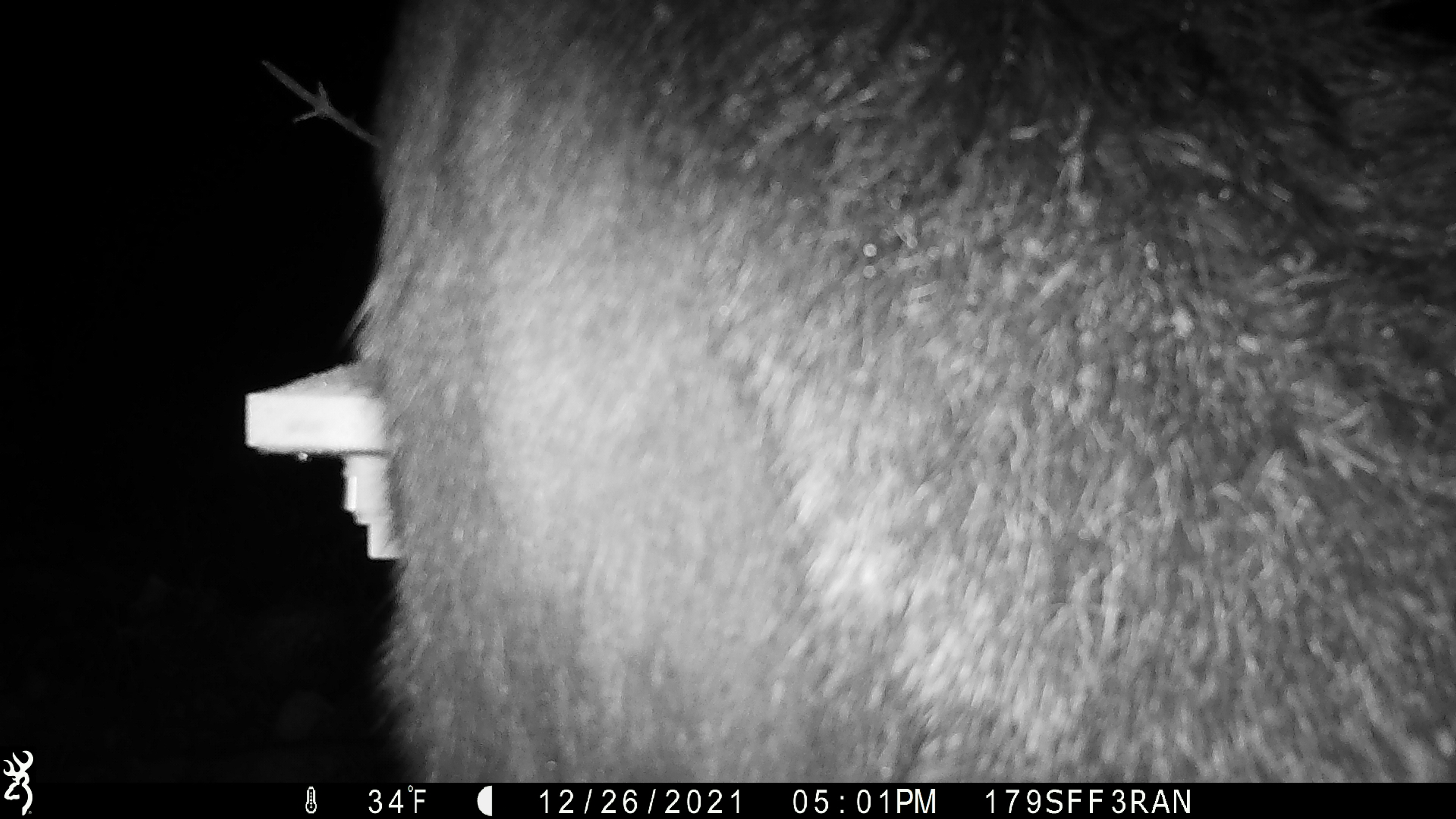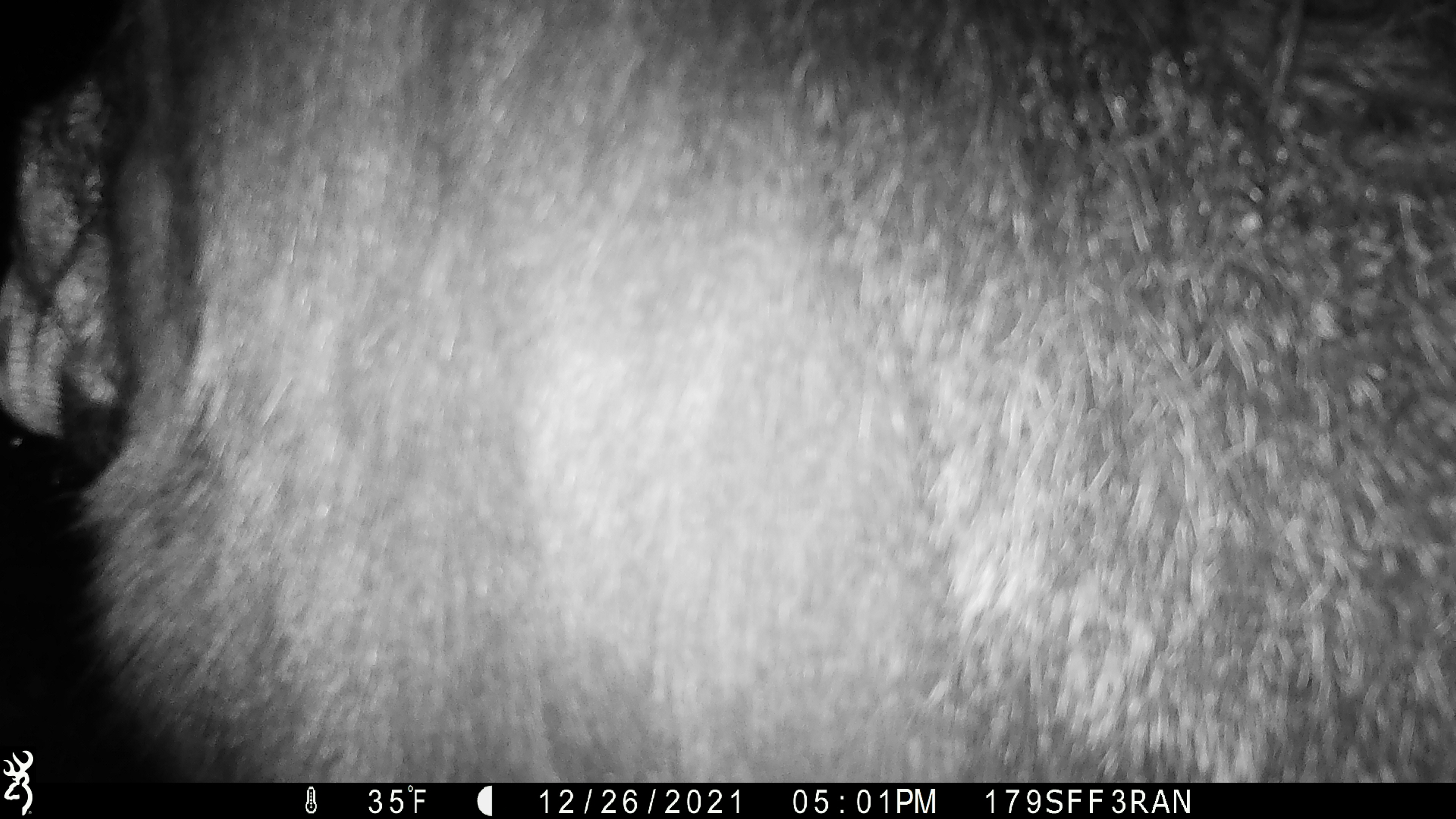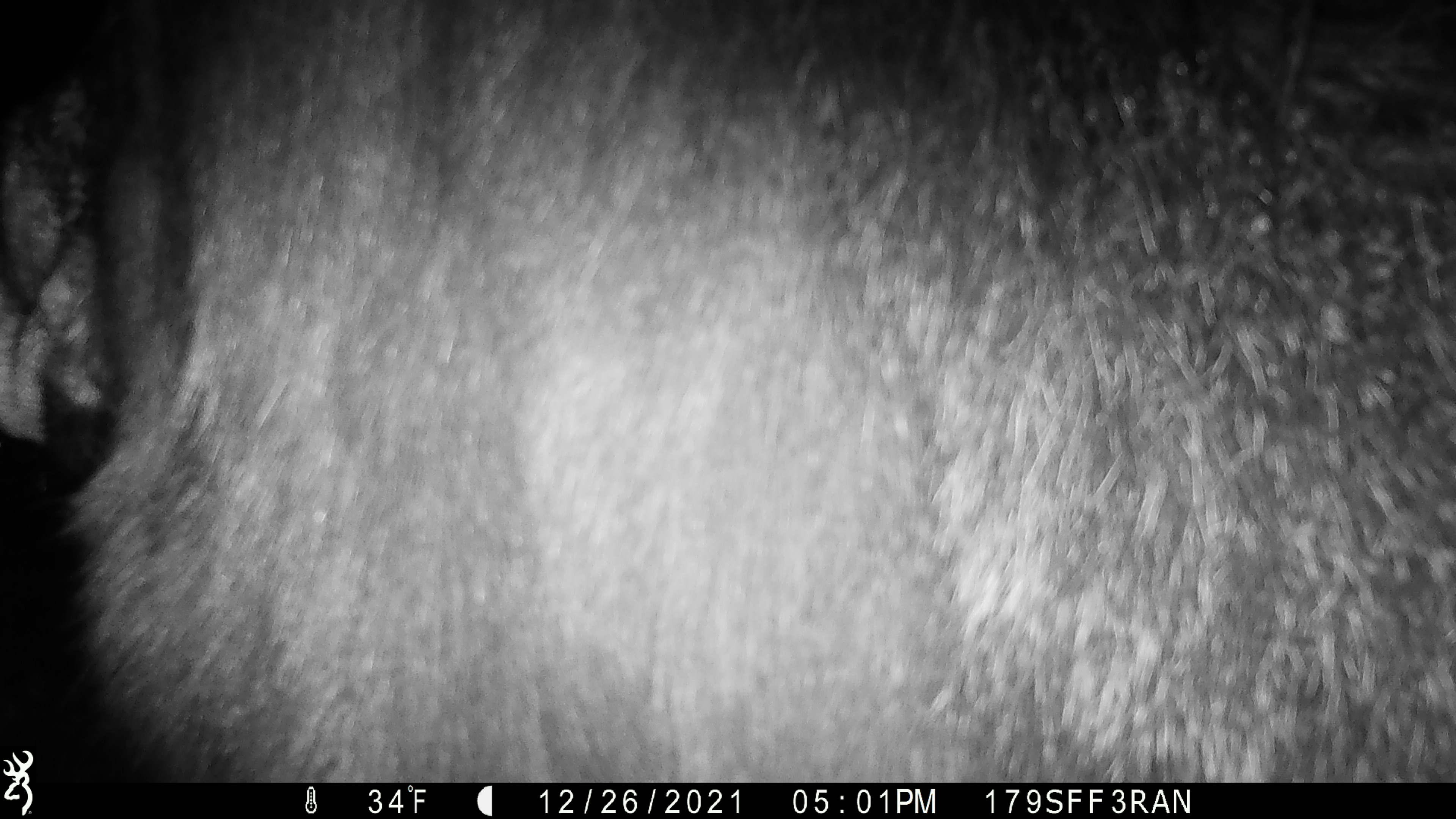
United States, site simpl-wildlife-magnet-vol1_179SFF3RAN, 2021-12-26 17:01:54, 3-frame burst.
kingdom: Animalia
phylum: Chordata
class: Mammalia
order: Artiodactyla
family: Cervidae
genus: Alces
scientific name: Alces alces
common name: moose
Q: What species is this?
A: Moose (Alces alces).